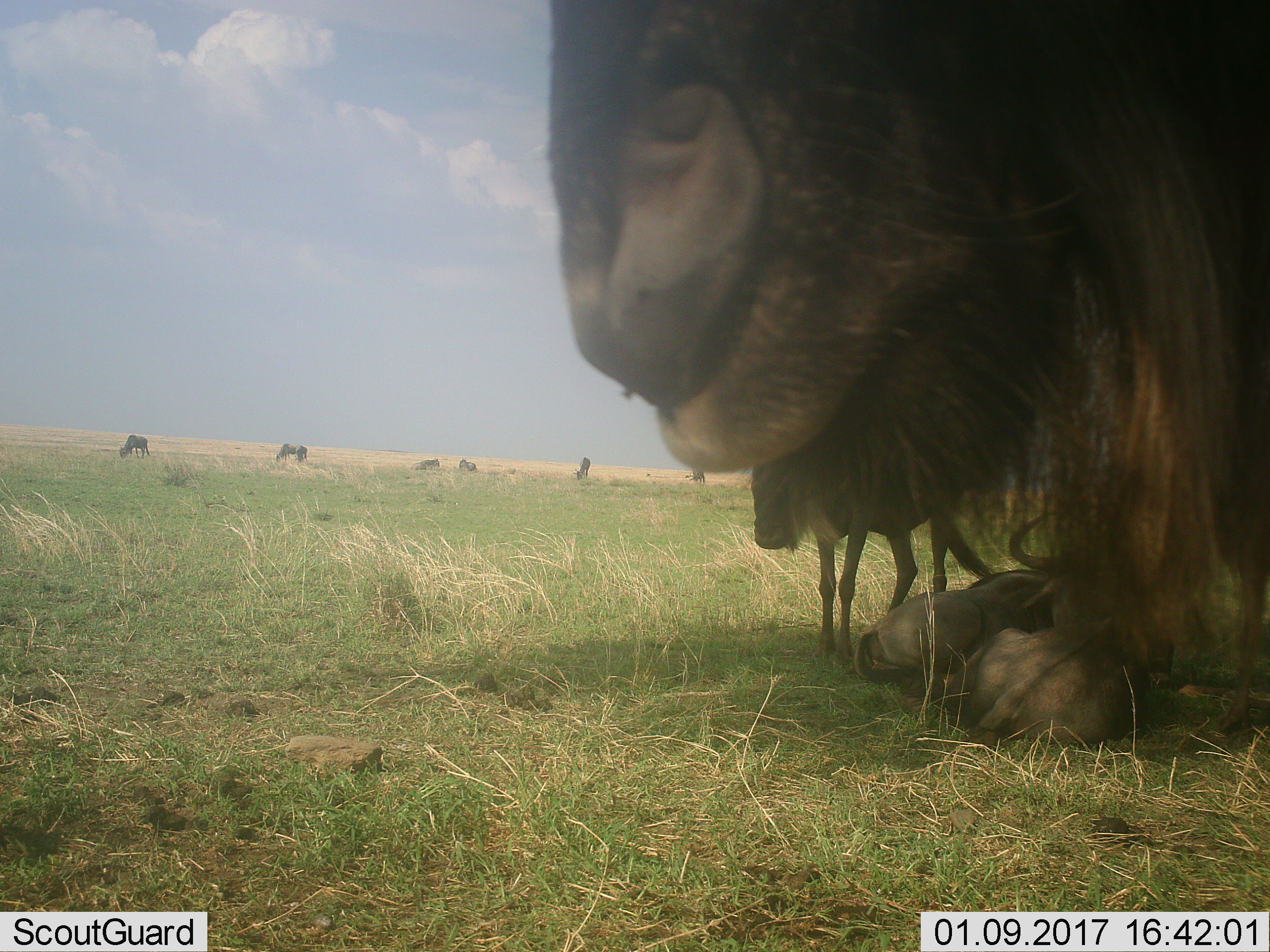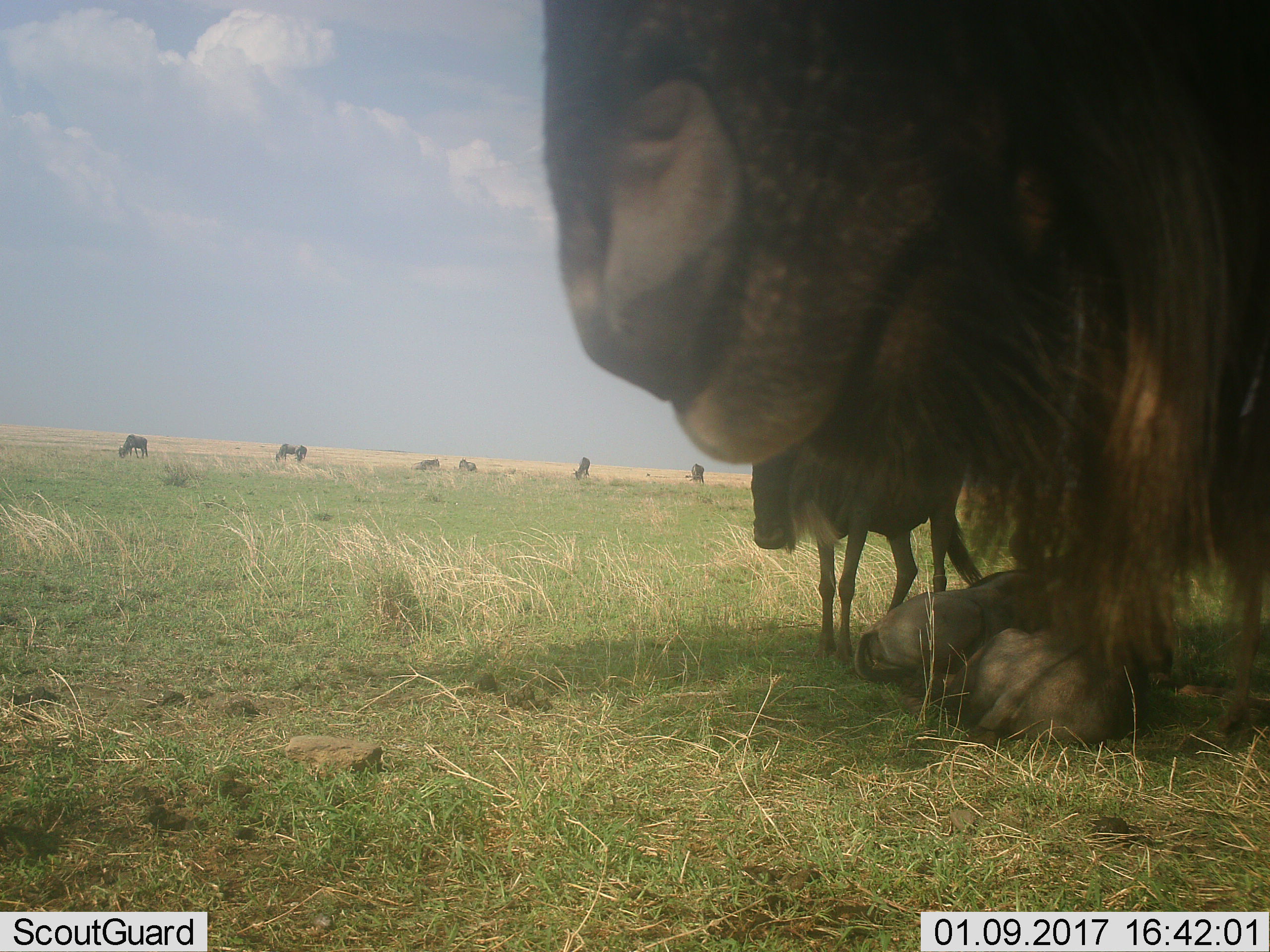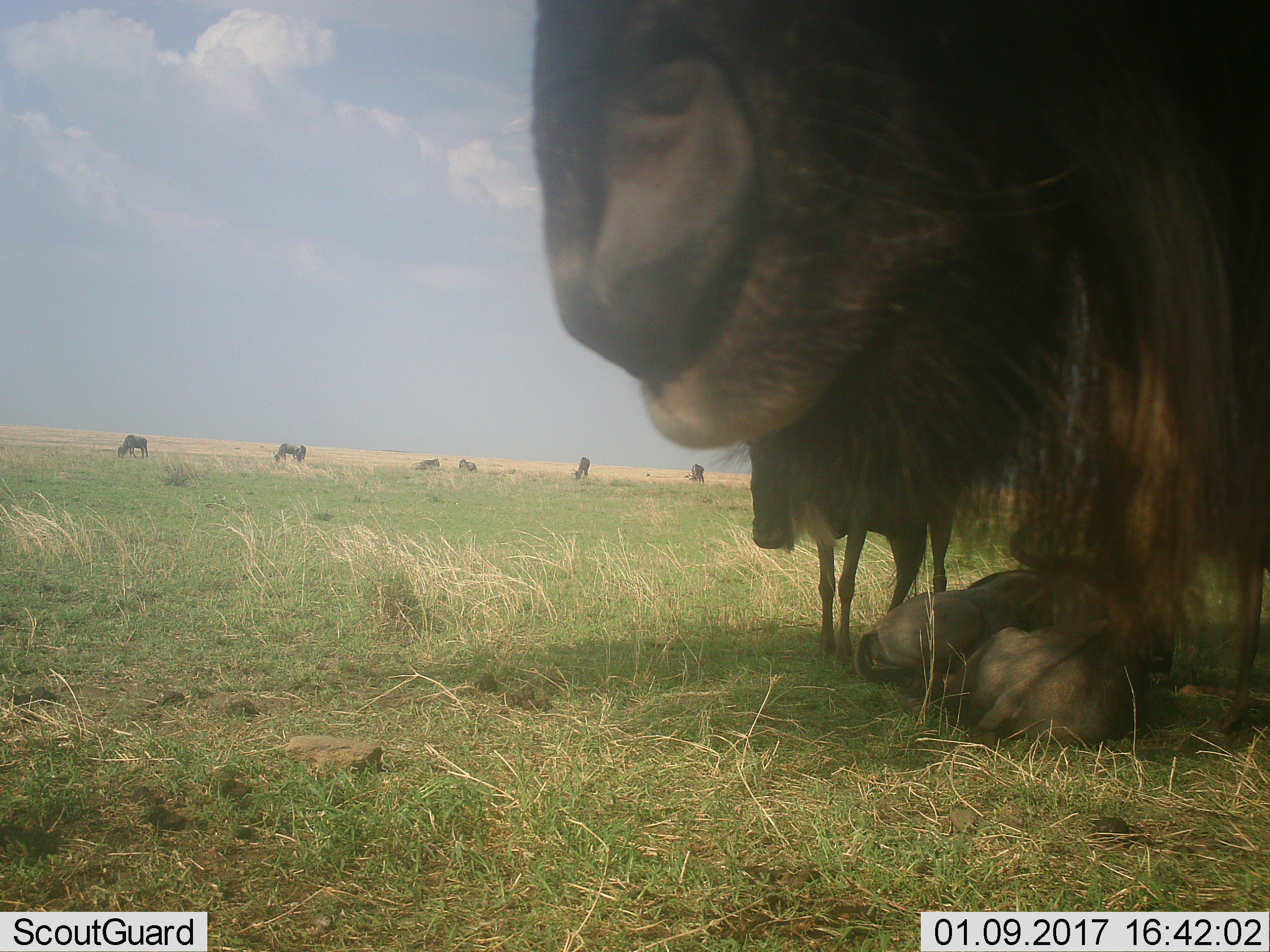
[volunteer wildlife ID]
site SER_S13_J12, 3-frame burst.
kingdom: Animalia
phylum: Chordata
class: Mammalia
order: Artiodactyla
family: Bovidae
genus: Connochaetes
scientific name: Connochaetes taurinus taurinus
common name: blue wildebeest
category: wildebeestblue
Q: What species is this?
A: Wildebeestblue (blue wildebeest) (Connochaetes taurinus taurinus).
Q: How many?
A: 5.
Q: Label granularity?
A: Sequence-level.